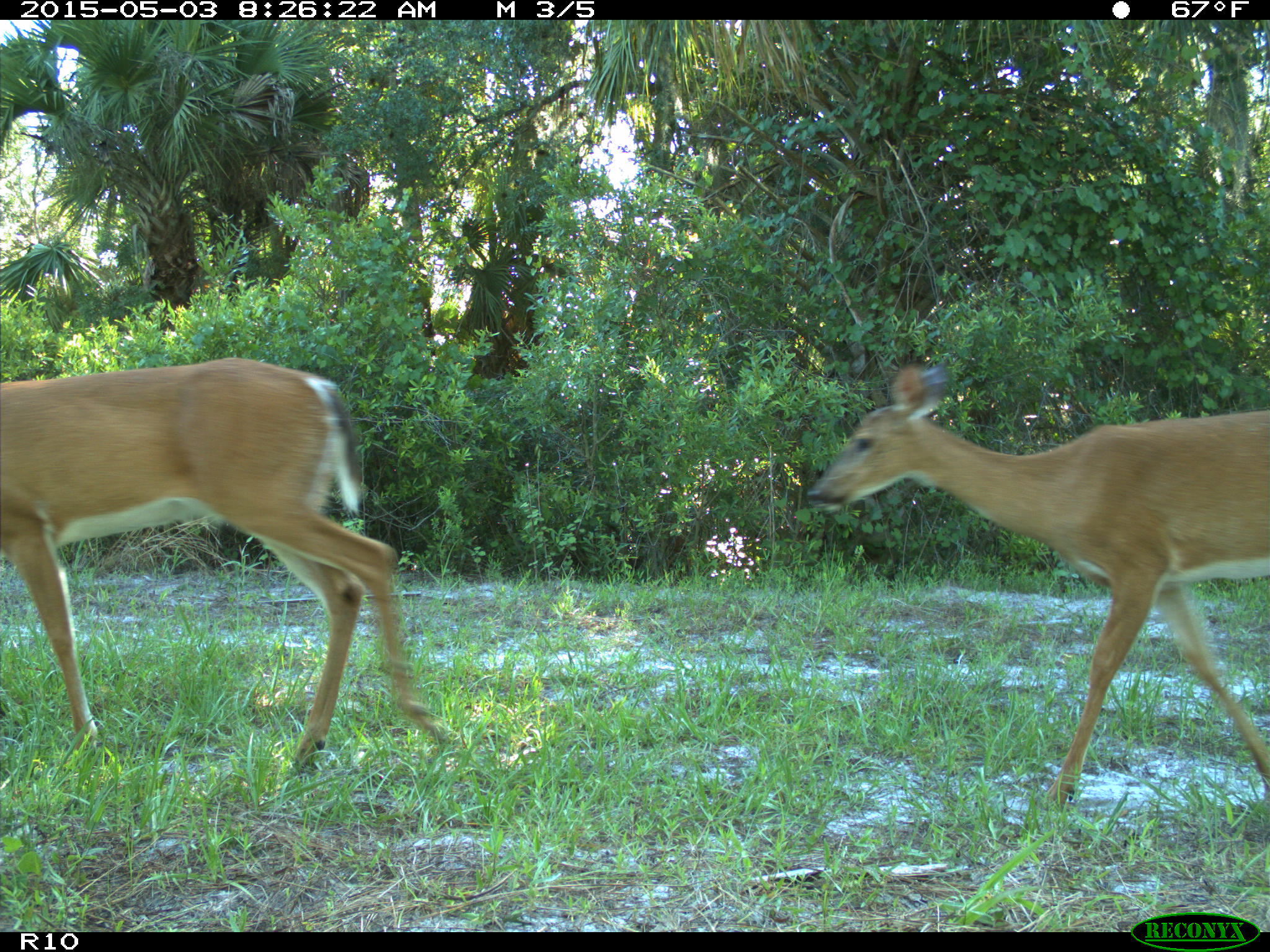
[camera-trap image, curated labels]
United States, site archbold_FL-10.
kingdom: Animalia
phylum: Chordata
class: Mammalia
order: Artiodactyla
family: Cervidae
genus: Odocoileus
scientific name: Odocoileus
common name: deer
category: unidentified deer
Unidentified deer (deer) (Odocoileus).